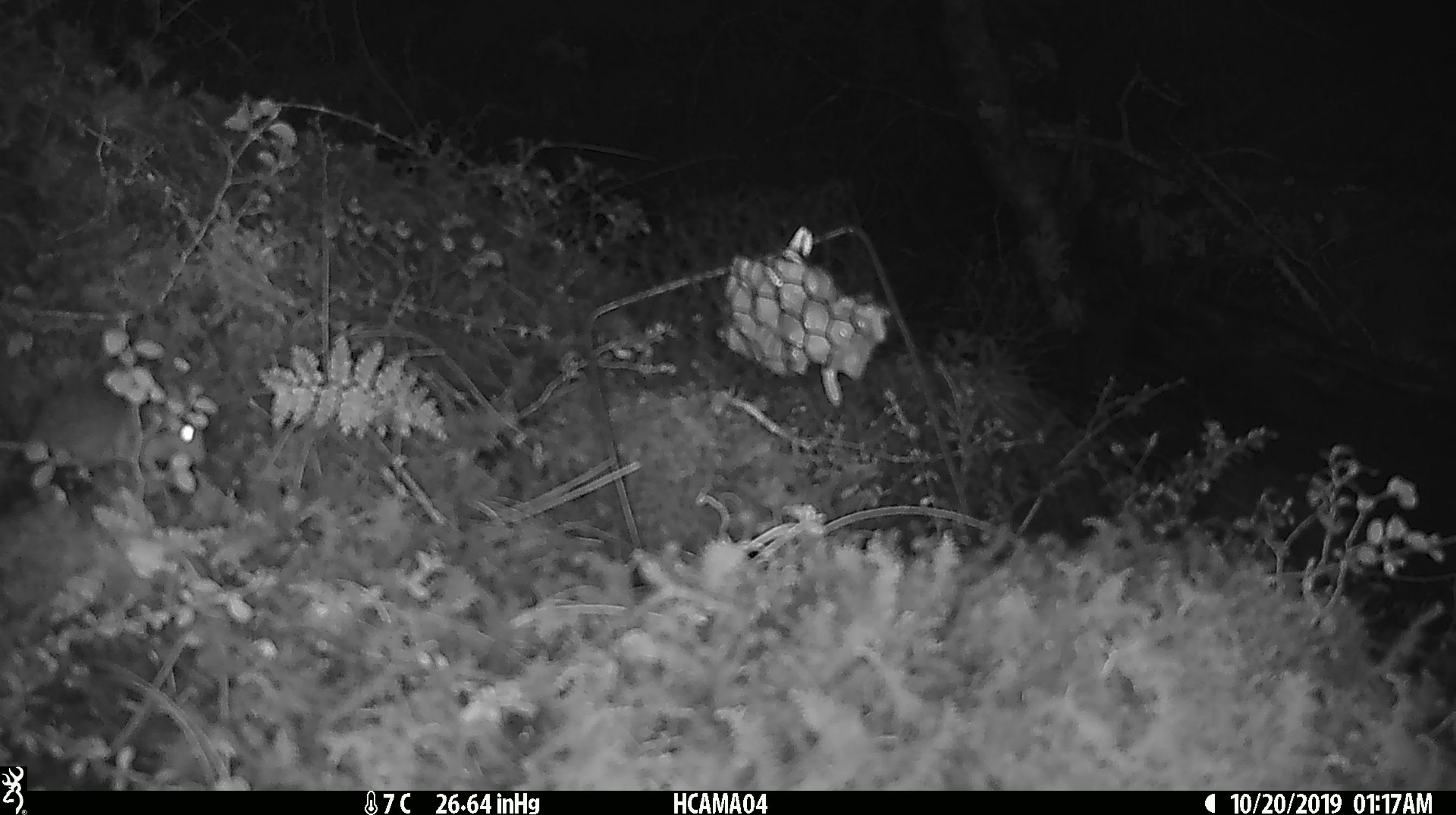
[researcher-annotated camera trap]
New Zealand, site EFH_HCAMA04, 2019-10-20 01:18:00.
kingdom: Animalia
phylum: Chordata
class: Mammalia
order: Rodentia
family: Muridae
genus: Mus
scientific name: Mus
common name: mouse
Mouse (Mus).